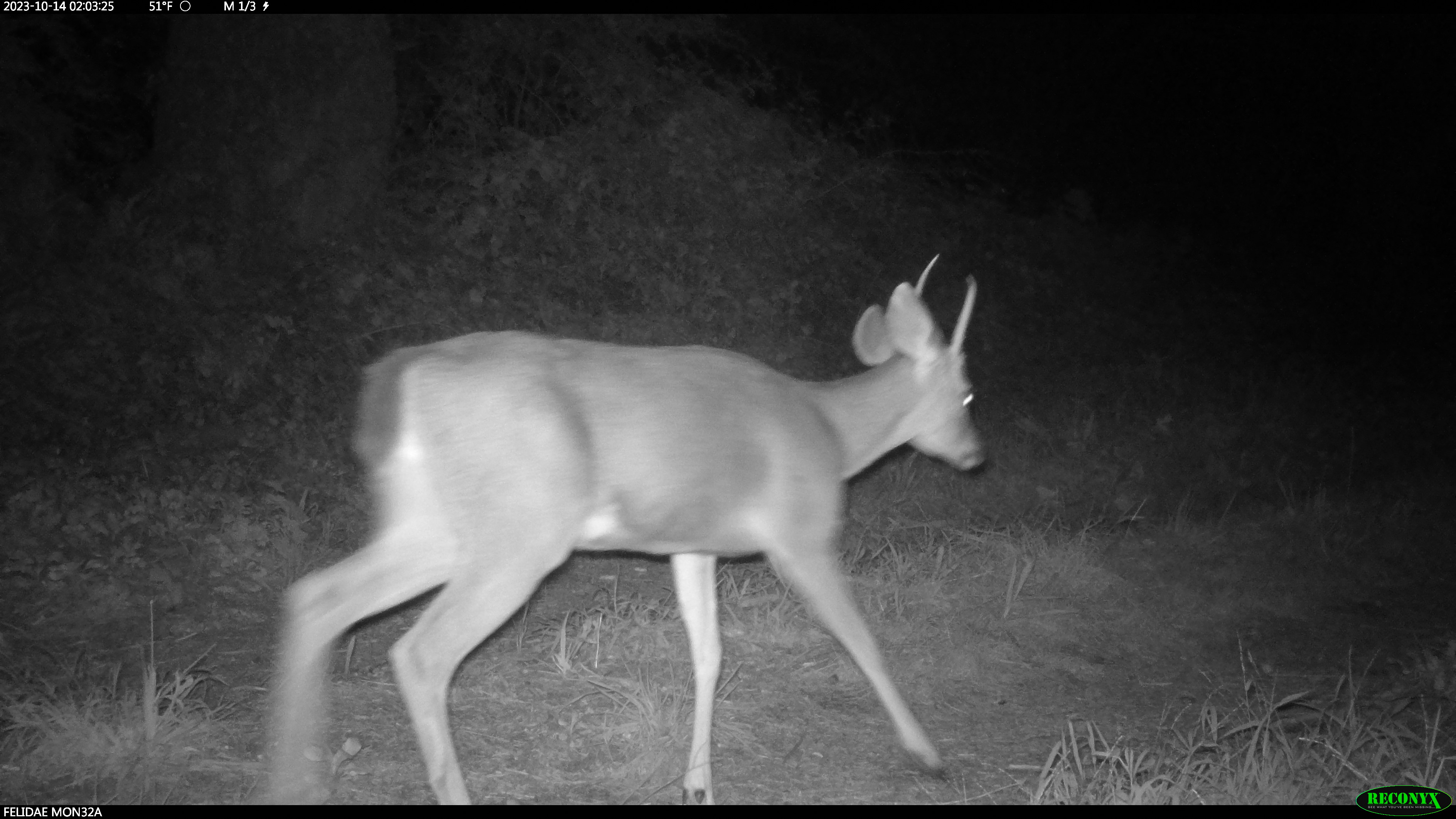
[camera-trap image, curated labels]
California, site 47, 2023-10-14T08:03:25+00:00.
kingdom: Animalia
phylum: Chordata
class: Mammalia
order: Artiodactyla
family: Cervidae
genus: Odocoileus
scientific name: Odocoileus hemionus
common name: mule deer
Mule deer (Odocoileus hemionus).